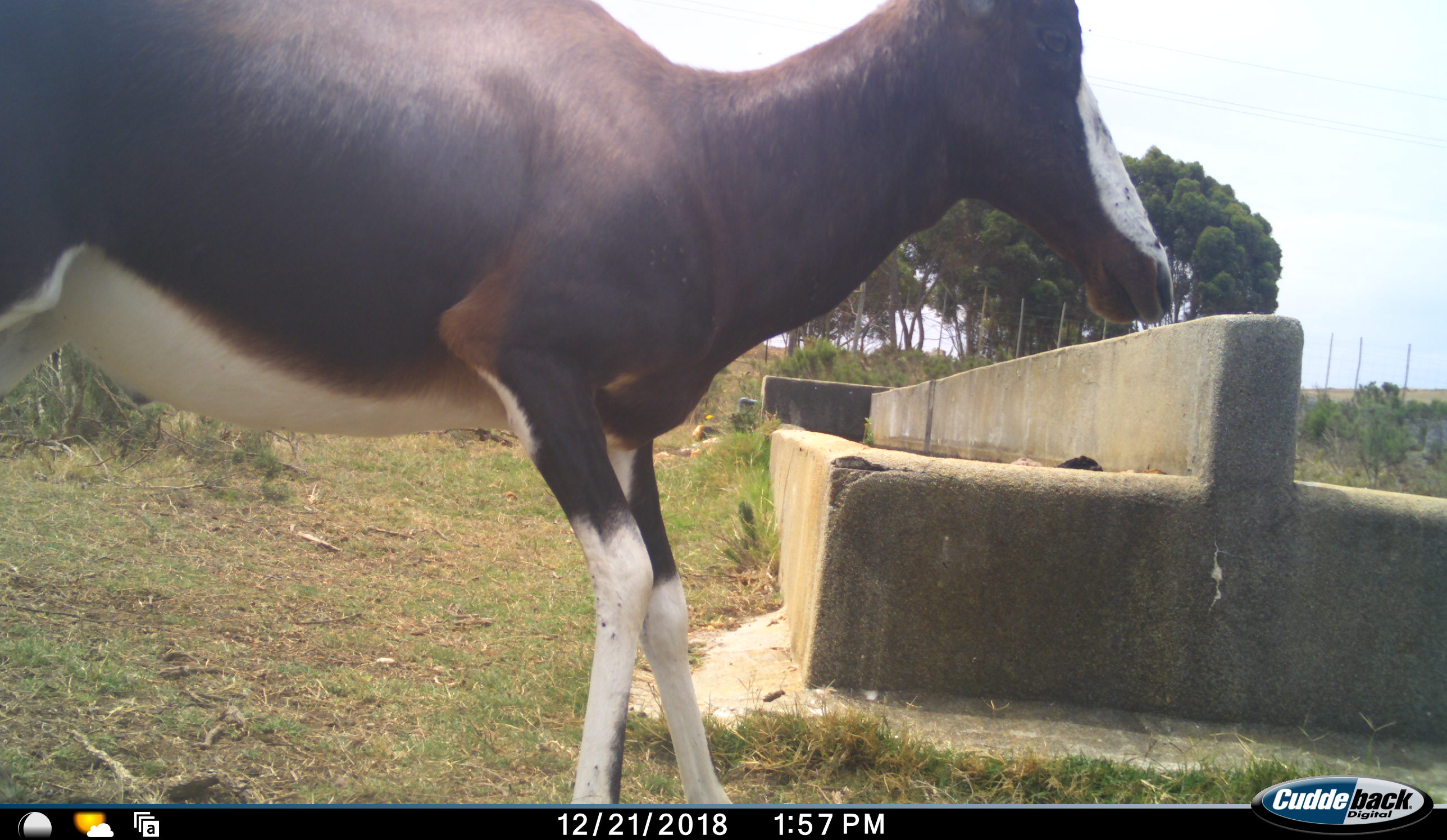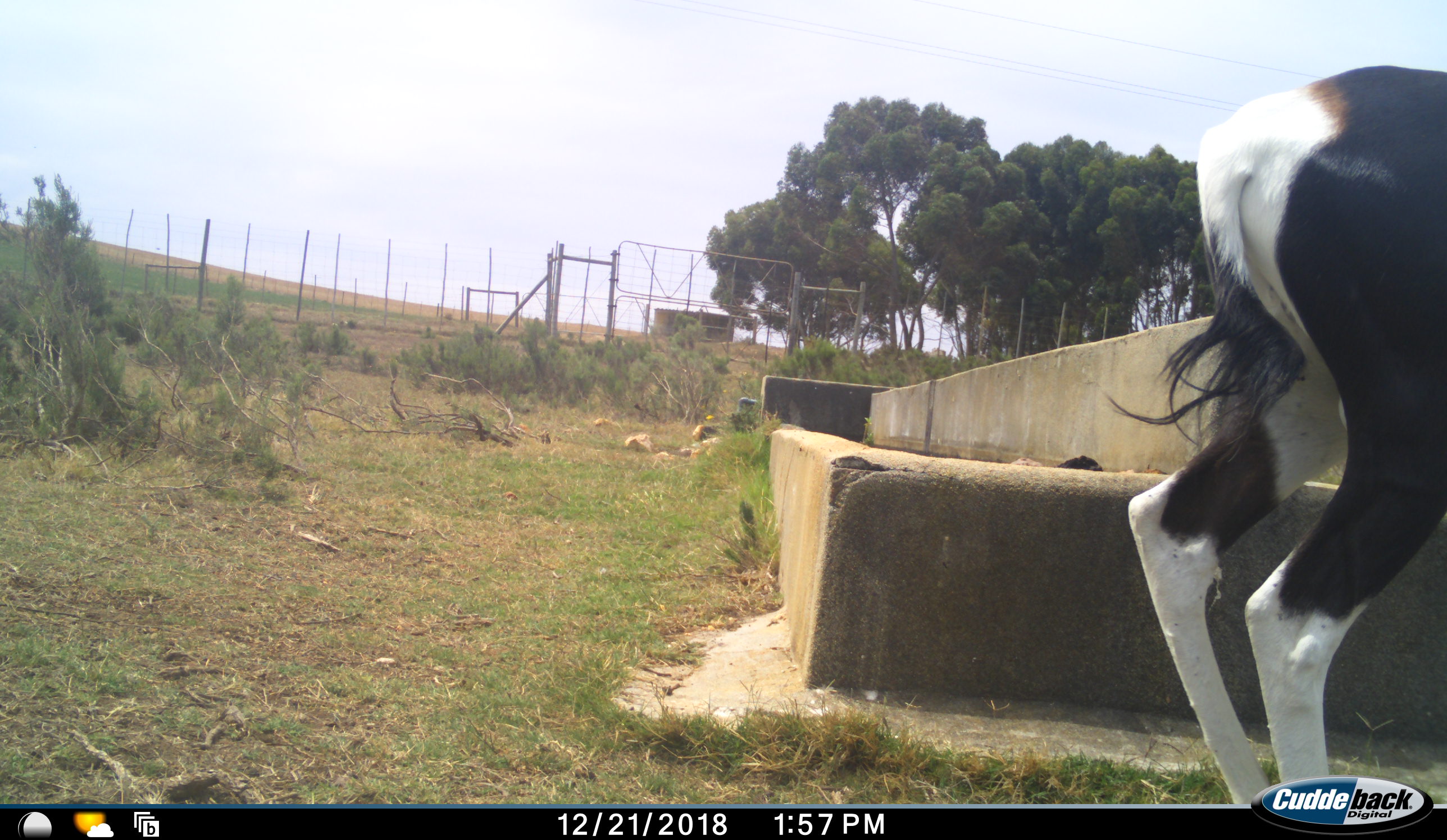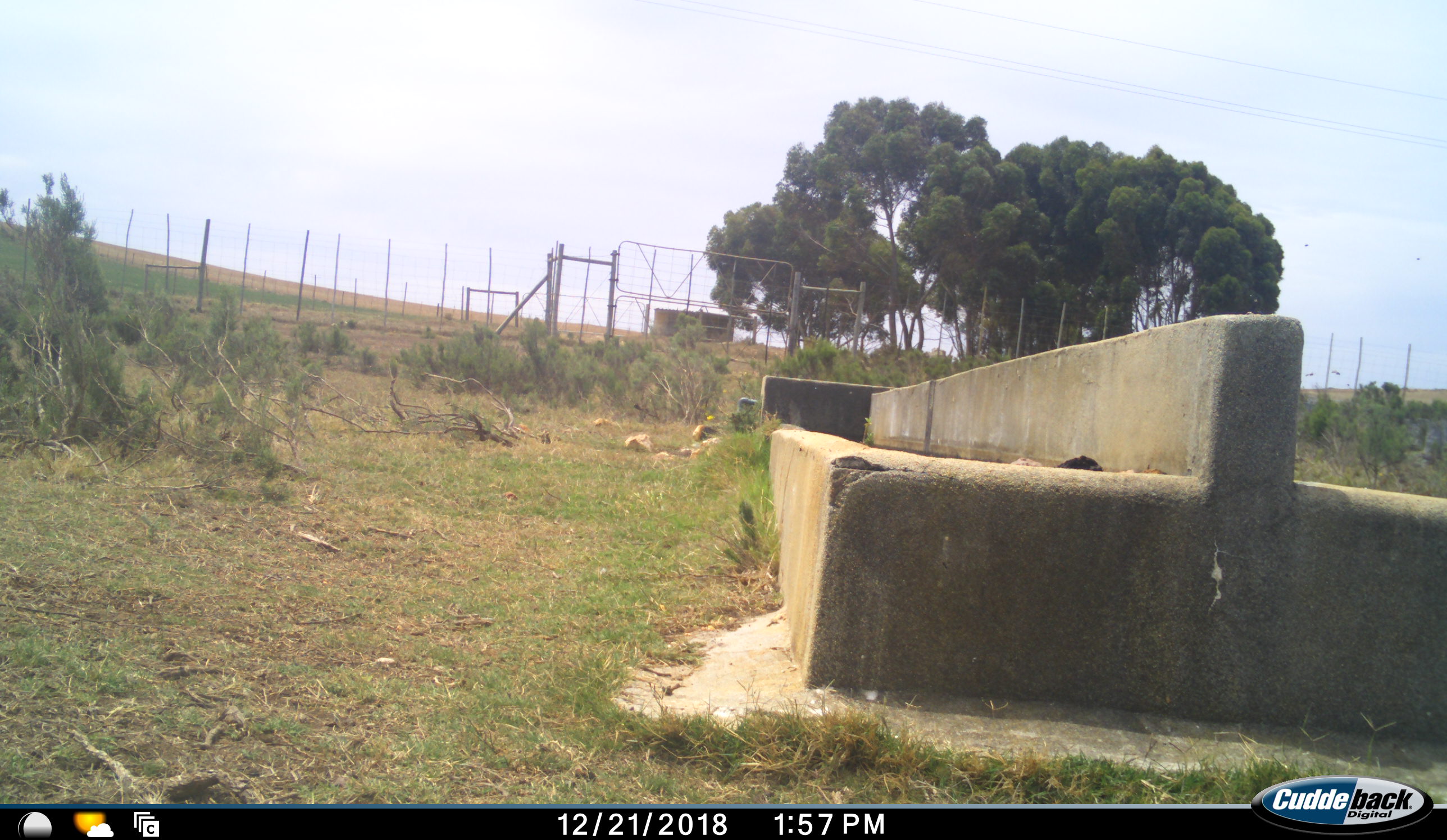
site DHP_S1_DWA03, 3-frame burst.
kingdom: Animalia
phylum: Chordata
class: Mammalia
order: Artiodactyla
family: Bovidae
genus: Damaliscus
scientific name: Damaliscus pygargus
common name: bontebok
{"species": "bontebok (Damaliscus pygargus)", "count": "1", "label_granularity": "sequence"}